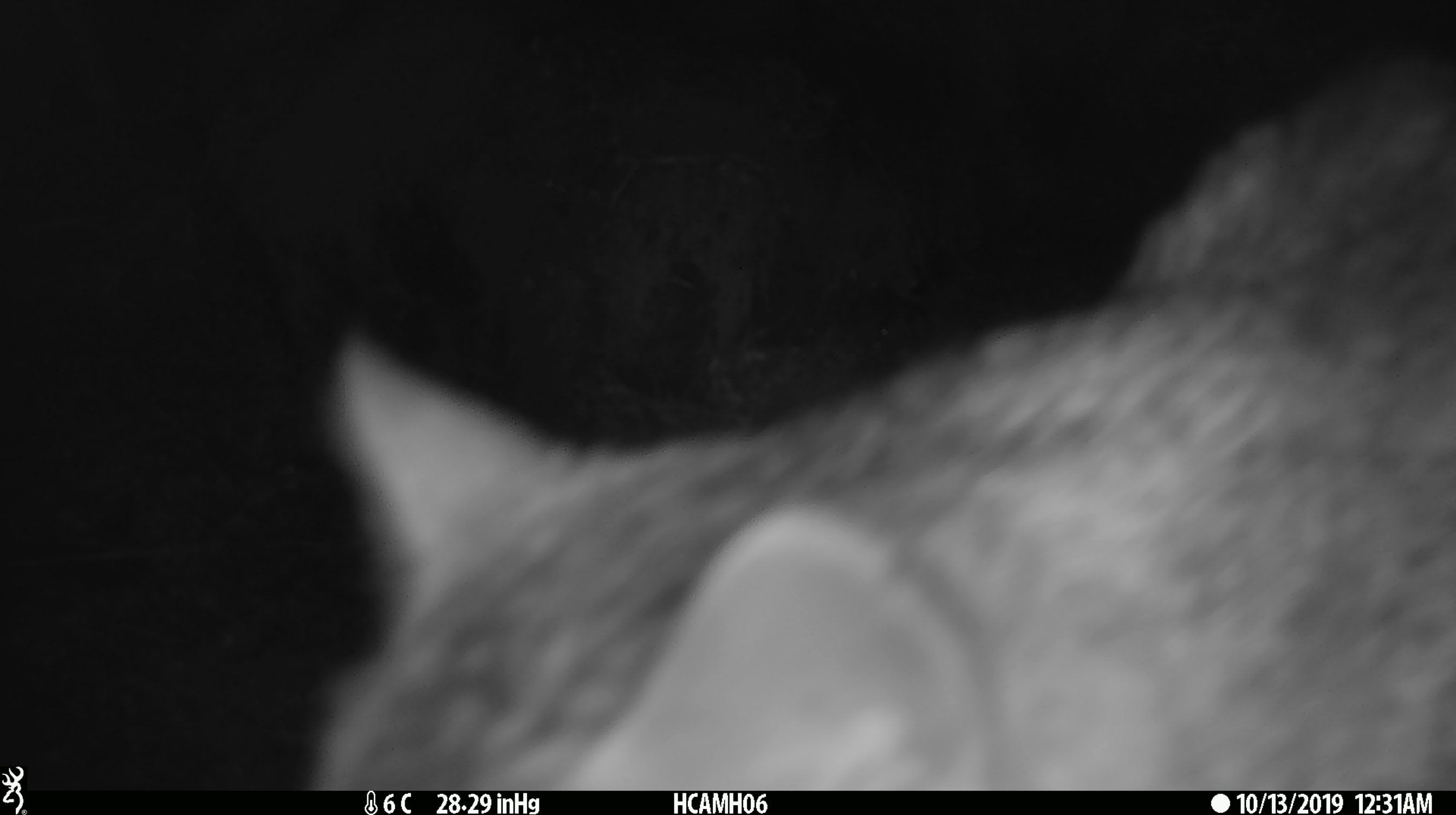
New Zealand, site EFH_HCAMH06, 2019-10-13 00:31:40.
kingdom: Animalia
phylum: Chordata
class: Mammalia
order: Carnivora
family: Felidae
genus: Felis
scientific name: Felis catus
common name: domestic cat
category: cat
Cat (domestic cat) (Felis catus).